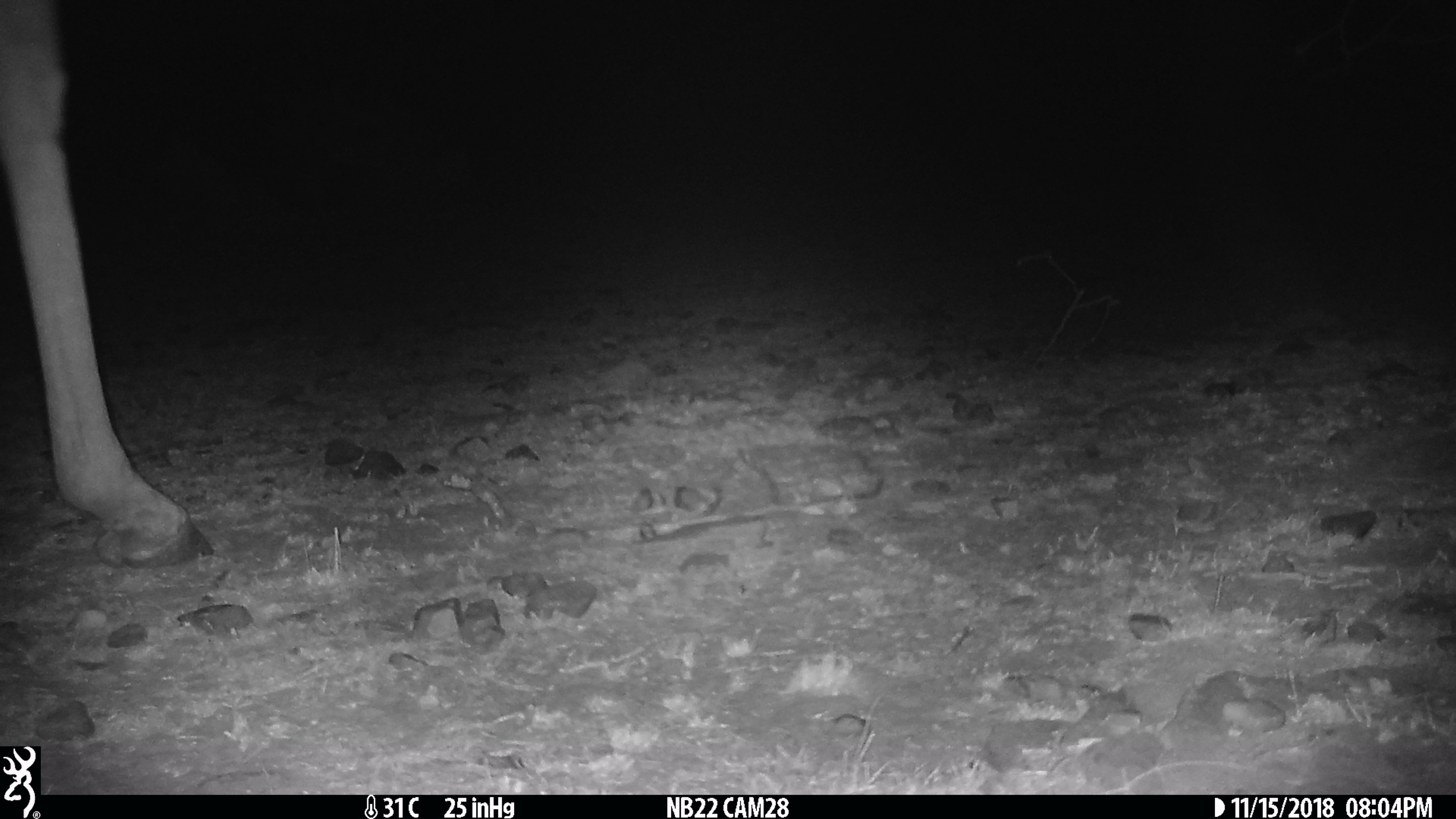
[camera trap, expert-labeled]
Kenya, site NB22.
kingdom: Animalia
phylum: Chordata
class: Mammalia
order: Artiodactyla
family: Giraffidae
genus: Giraffa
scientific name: Giraffa camelopardalis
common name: northern giraffe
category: giraffe